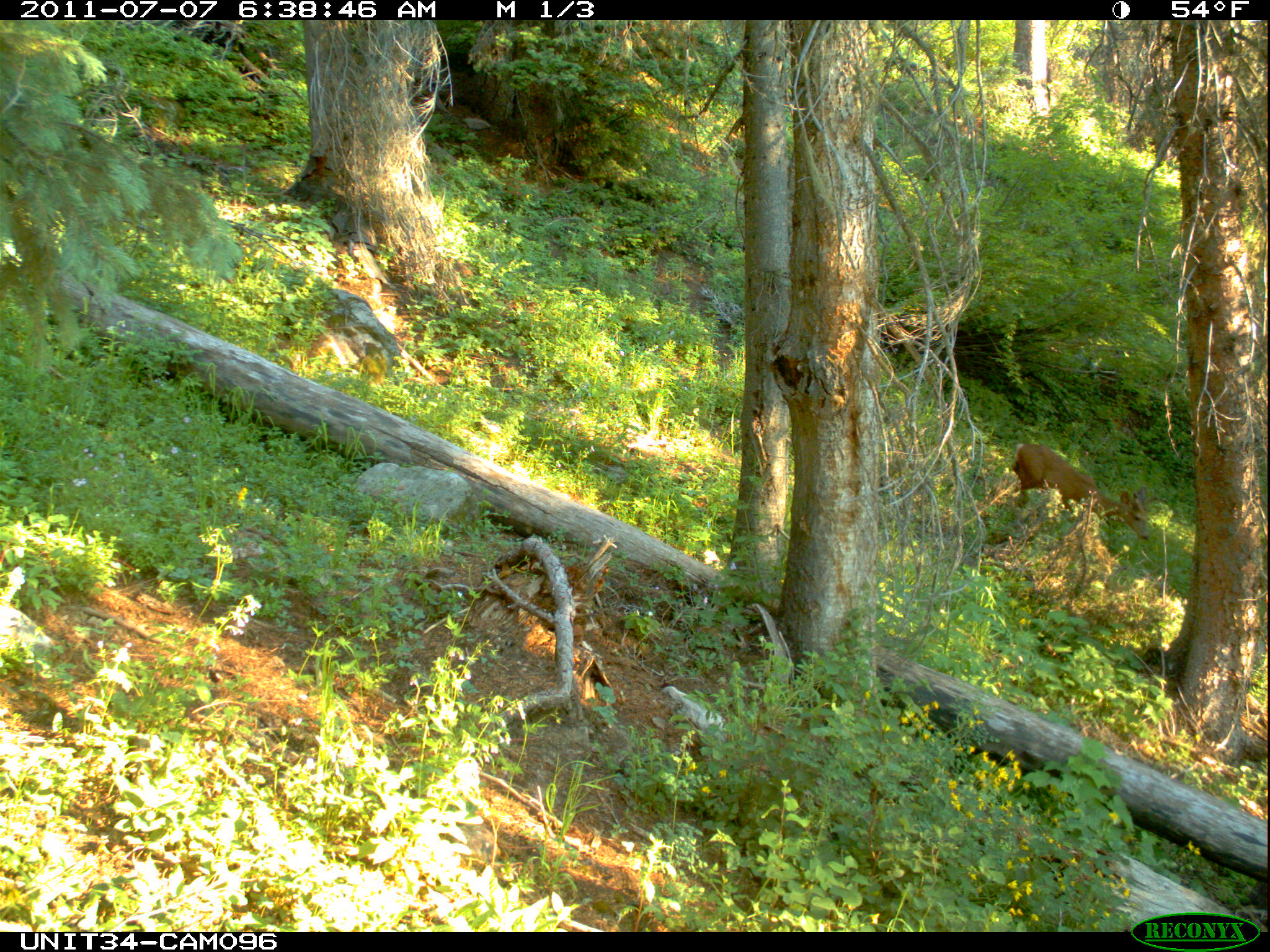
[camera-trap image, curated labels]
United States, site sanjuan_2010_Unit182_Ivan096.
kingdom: Animalia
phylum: Chordata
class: Mammalia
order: Artiodactyla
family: Cervidae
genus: Odocoileus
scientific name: Odocoileus hemionus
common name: mule deer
Odocoileus hemionus (mule deer).